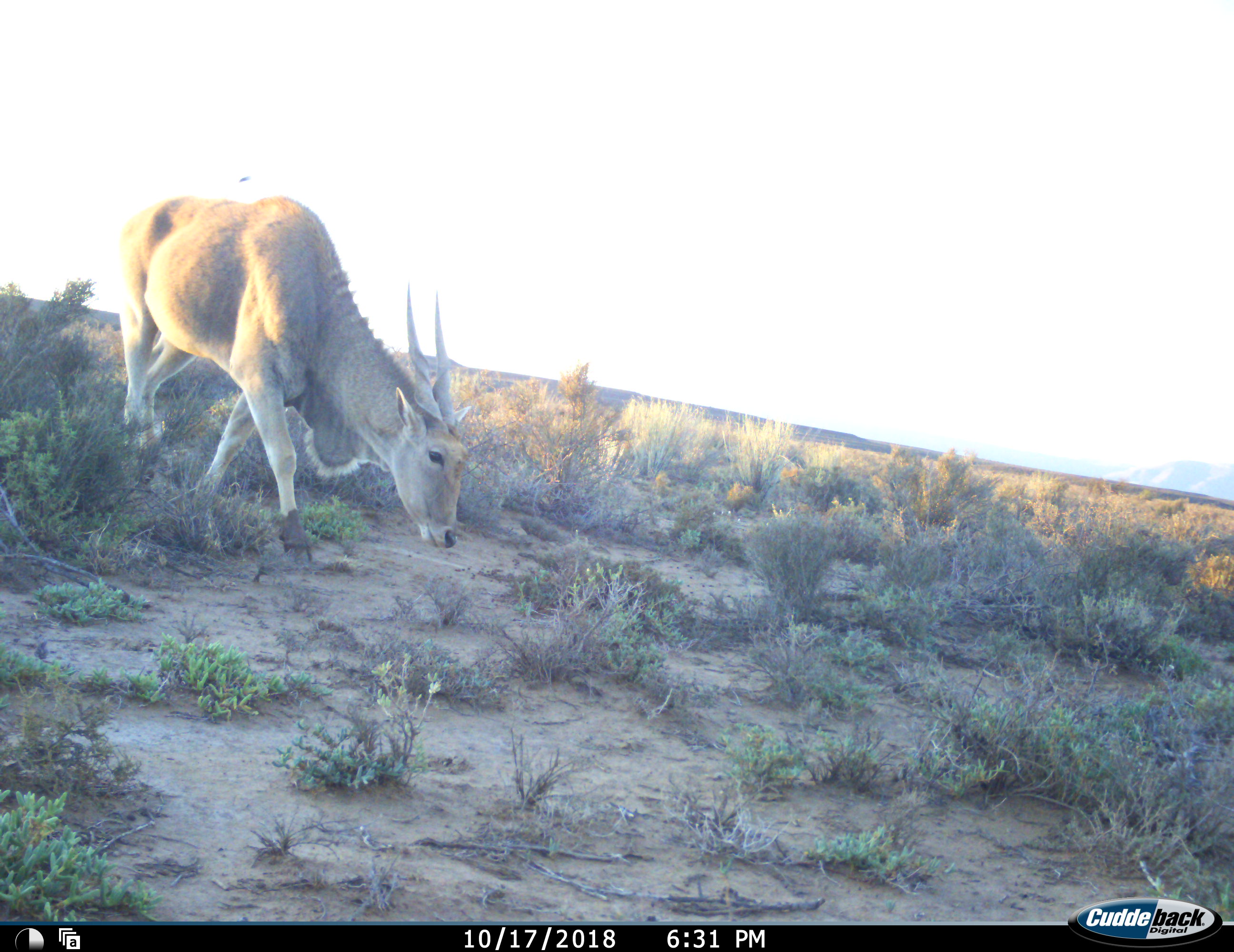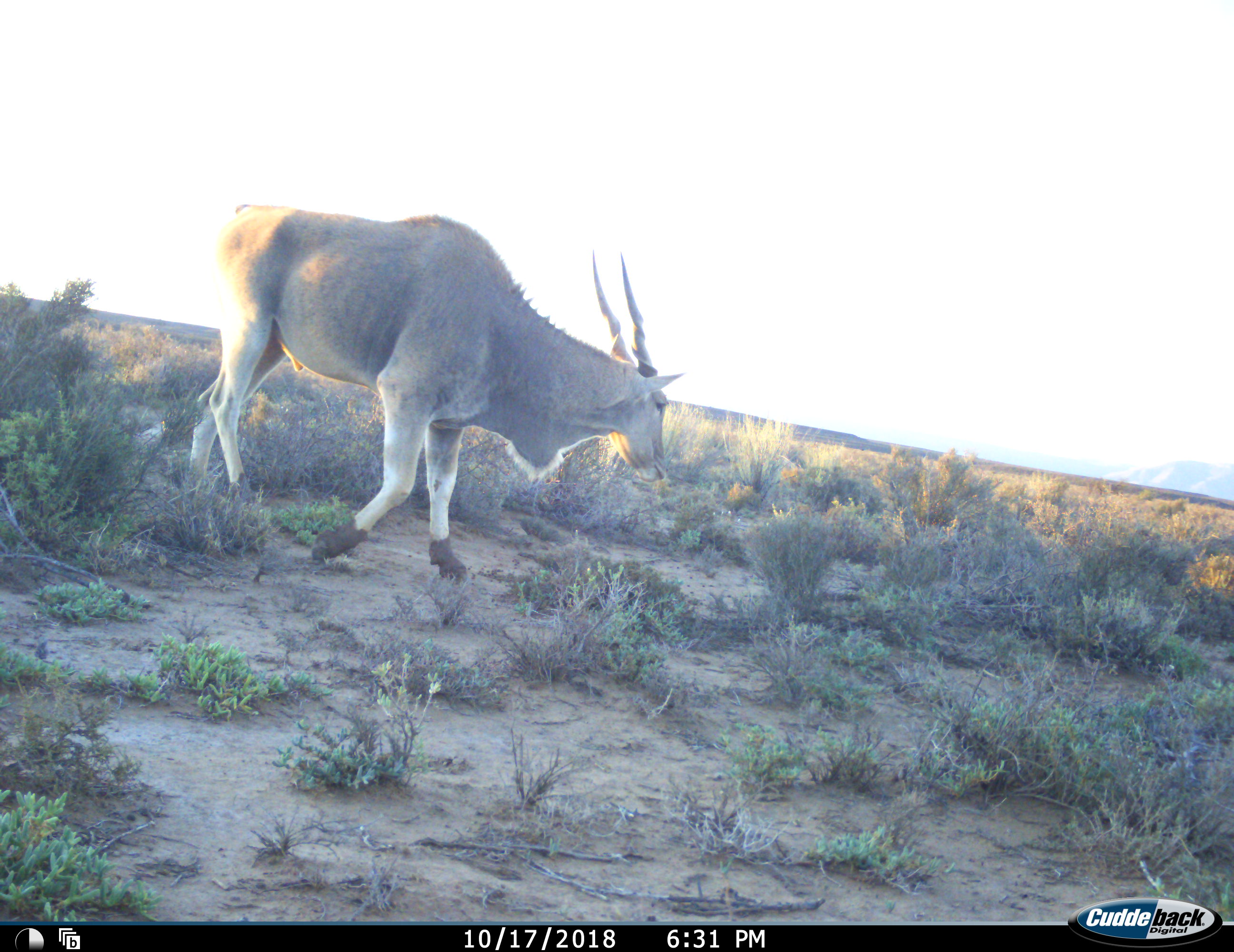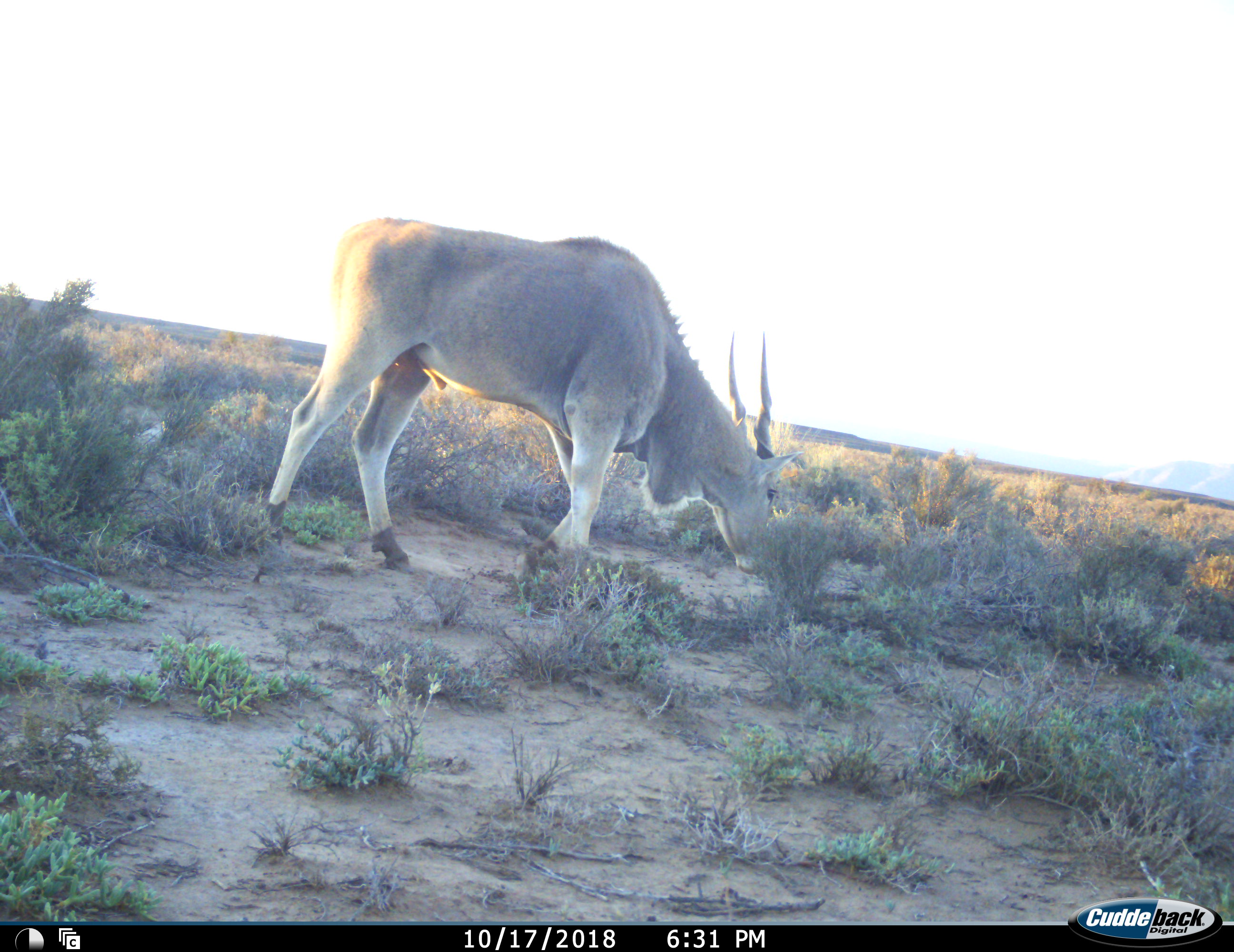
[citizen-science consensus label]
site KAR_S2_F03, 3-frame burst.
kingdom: Animalia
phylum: Chordata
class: Mammalia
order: Artiodactyla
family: Bovidae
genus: Tragelaphus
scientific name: Tragelaphus oryx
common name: eland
Eland (Tragelaphus oryx), count 1. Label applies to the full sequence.